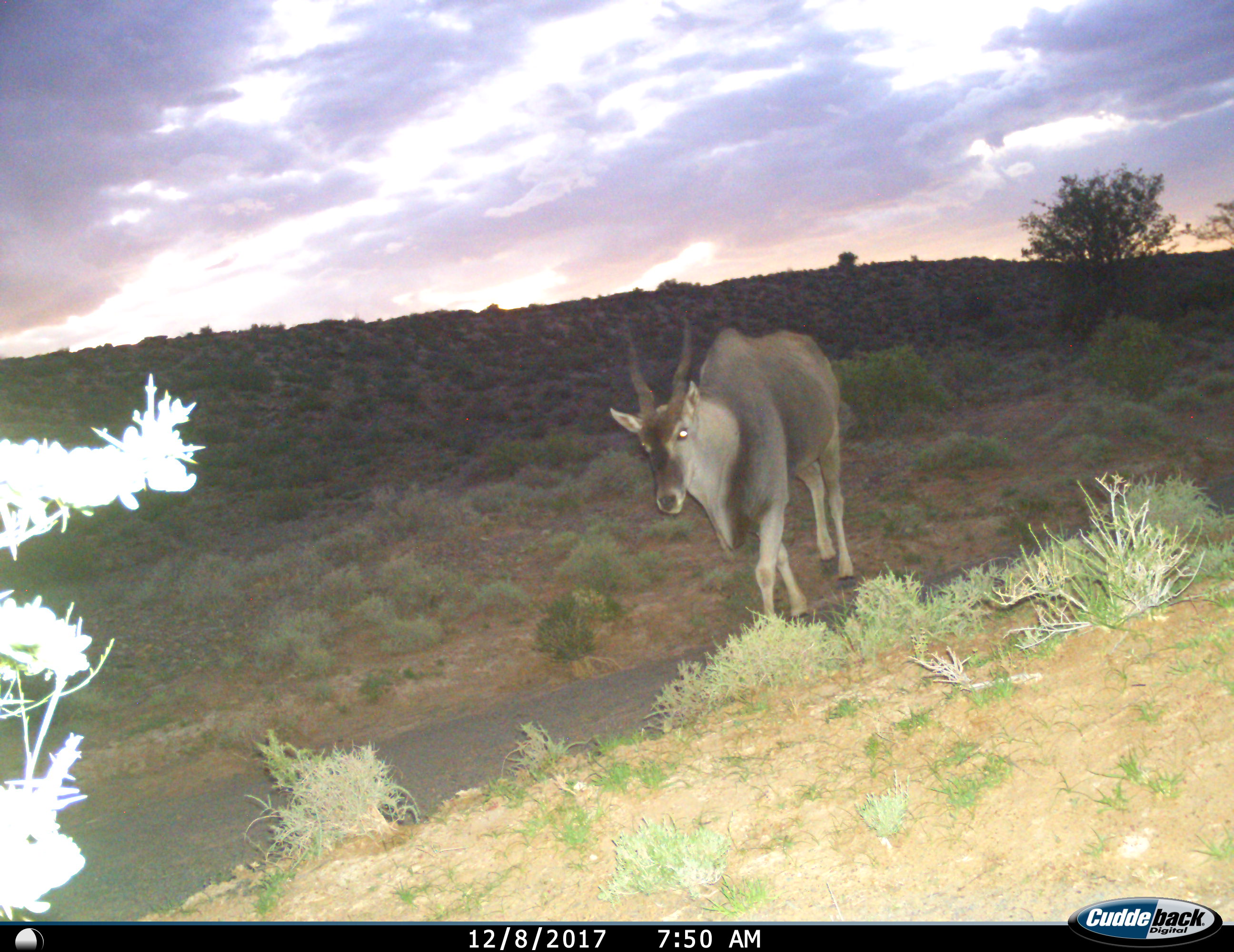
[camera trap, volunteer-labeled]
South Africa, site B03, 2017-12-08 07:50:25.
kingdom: Animalia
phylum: Chordata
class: Mammalia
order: Artiodactyla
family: Bovidae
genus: Tragelaphus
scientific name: Tragelaphus oryx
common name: eland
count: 1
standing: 20%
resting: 0%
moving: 90%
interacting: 0%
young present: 0%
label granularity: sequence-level